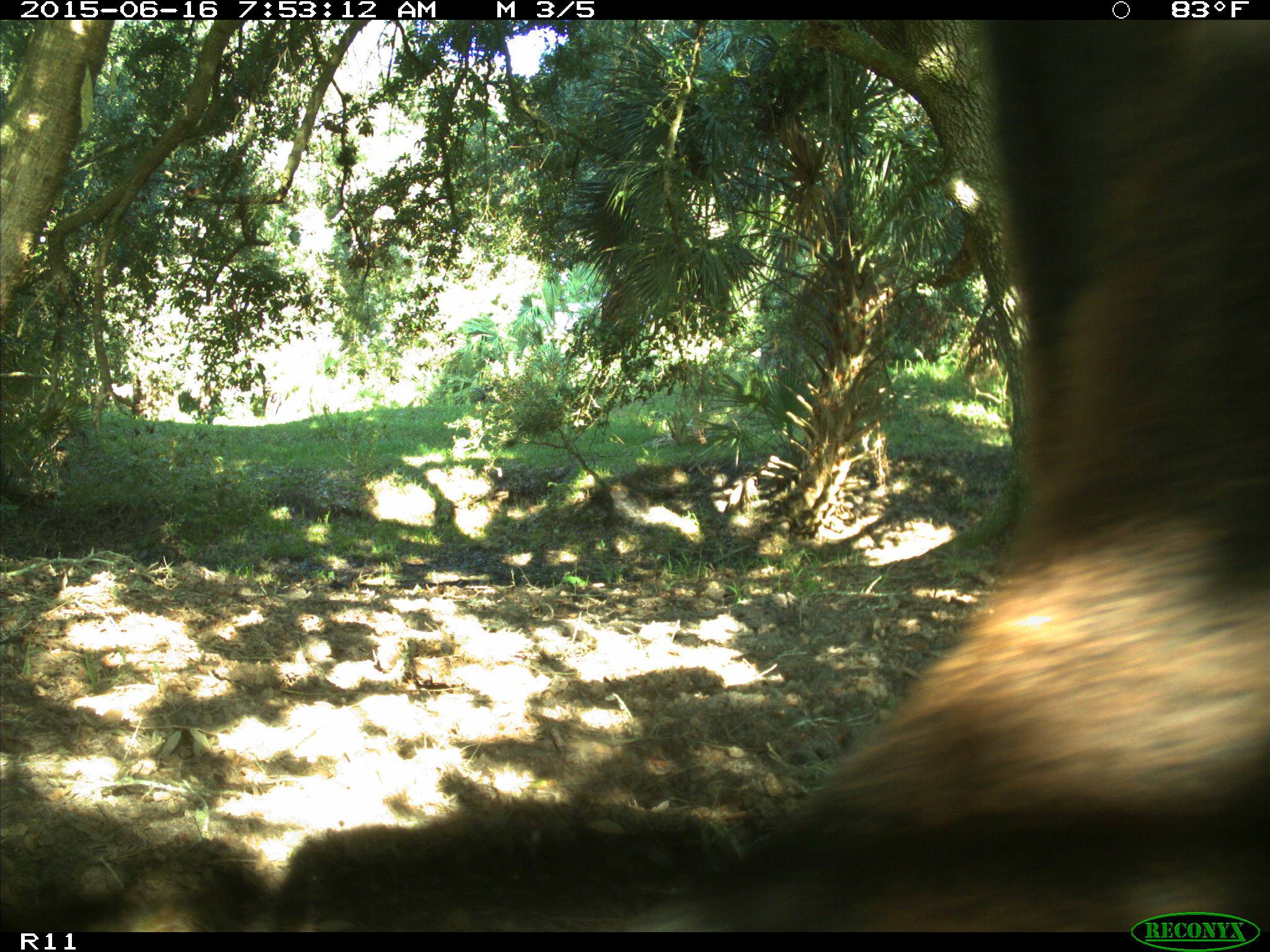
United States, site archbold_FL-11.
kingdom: Animalia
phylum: Chordata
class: Mammalia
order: Artiodactyla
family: Bovidae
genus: Bos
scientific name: Bos taurus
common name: domestic cow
Bos taurus (domestic cow).